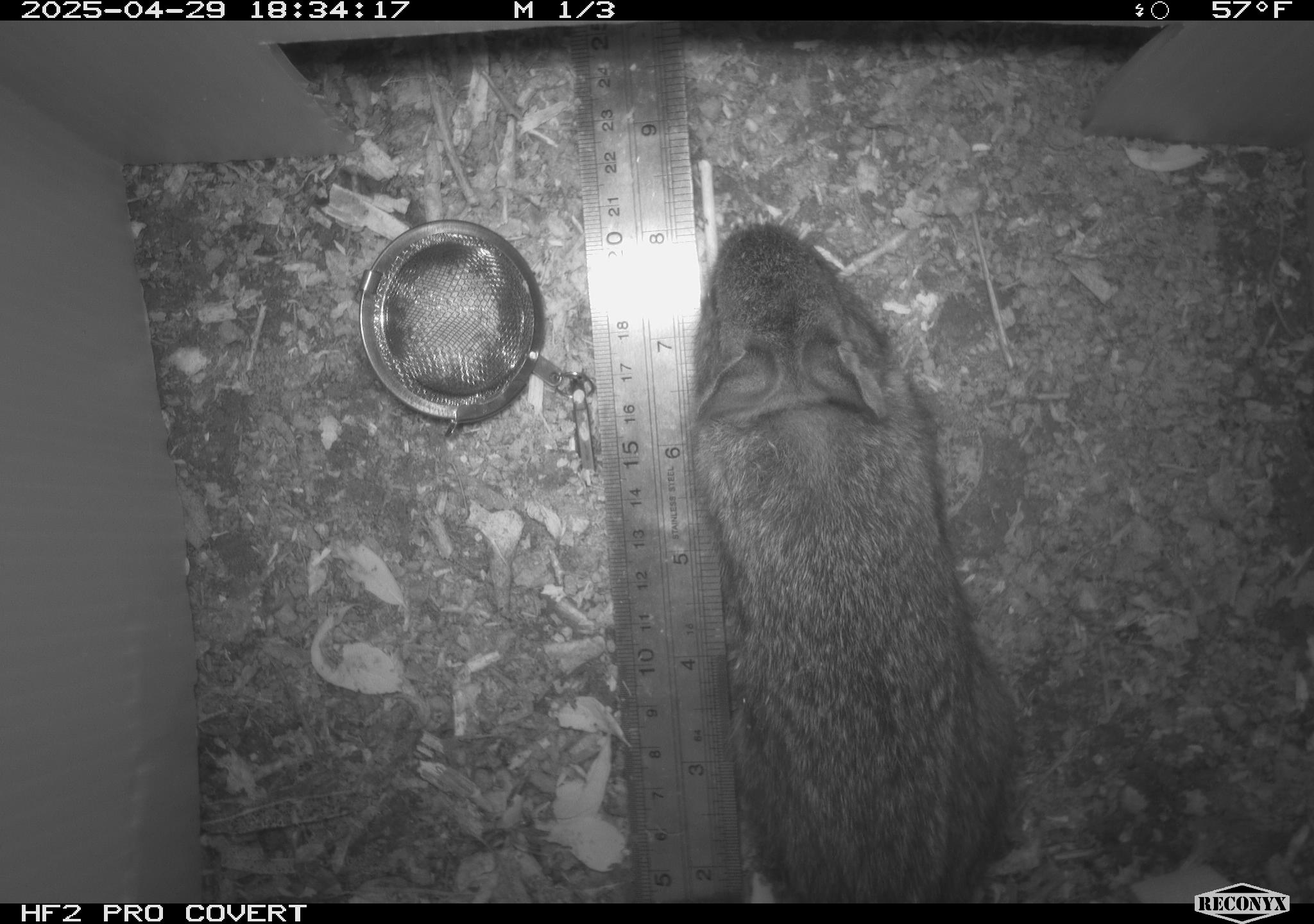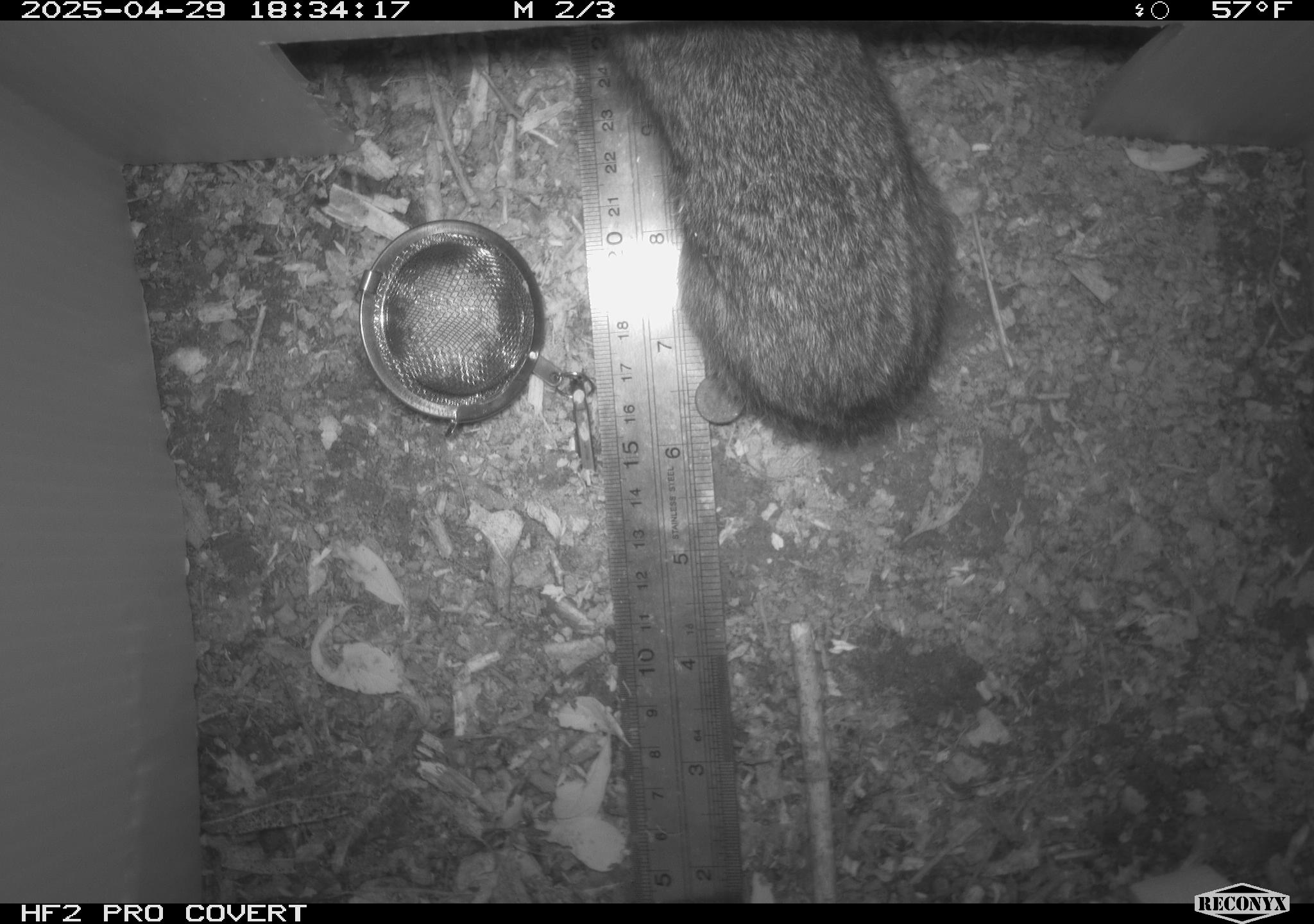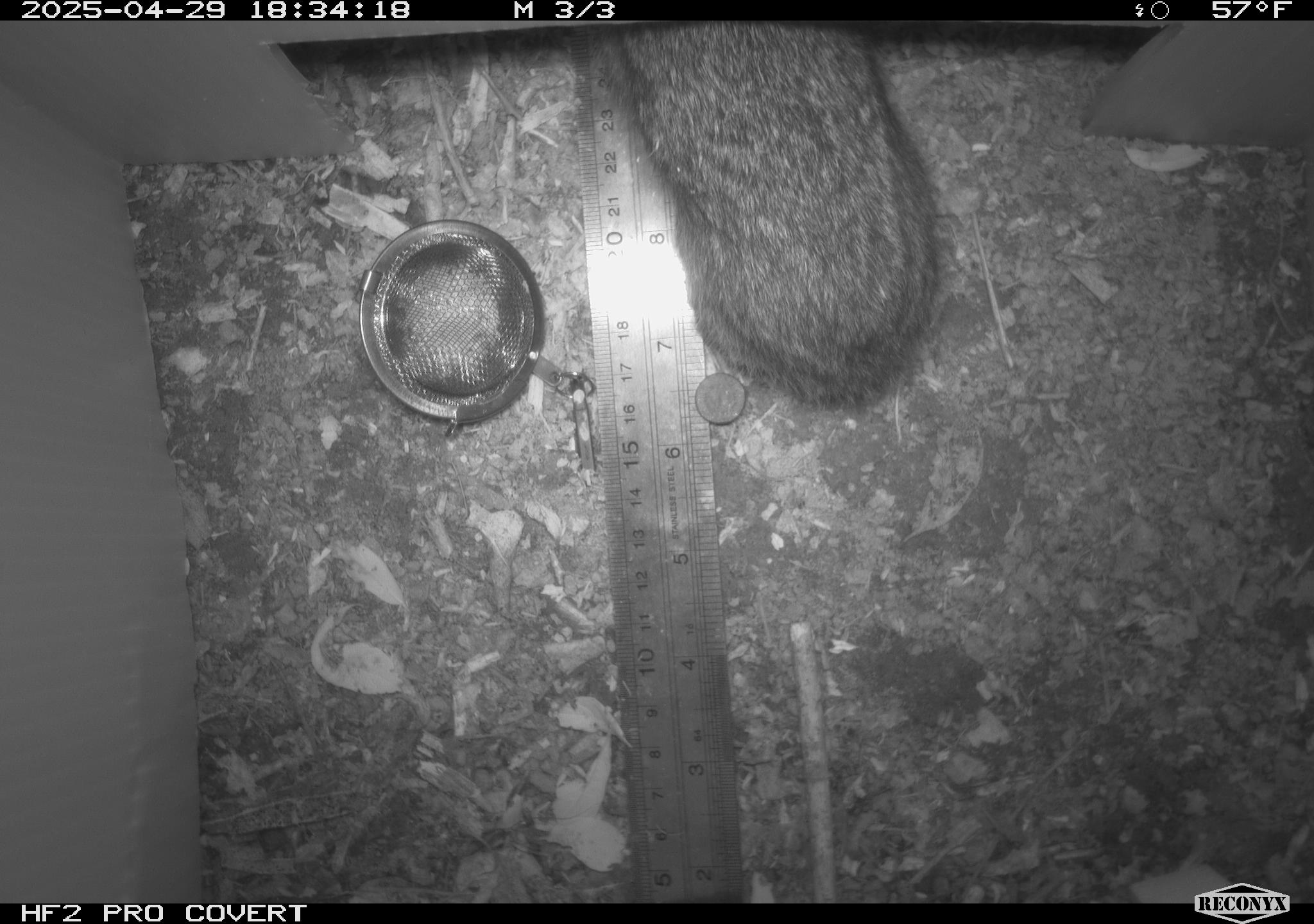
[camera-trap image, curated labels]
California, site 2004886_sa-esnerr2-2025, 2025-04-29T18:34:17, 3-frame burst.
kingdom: Animalia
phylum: Chordata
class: Mammalia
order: Lagomorpha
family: Leporidae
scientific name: Leporidae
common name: rabbit or hare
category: rabbit and hare family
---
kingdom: Animalia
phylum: Chordata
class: Mammalia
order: Rodentia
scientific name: Rodentia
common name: rodent